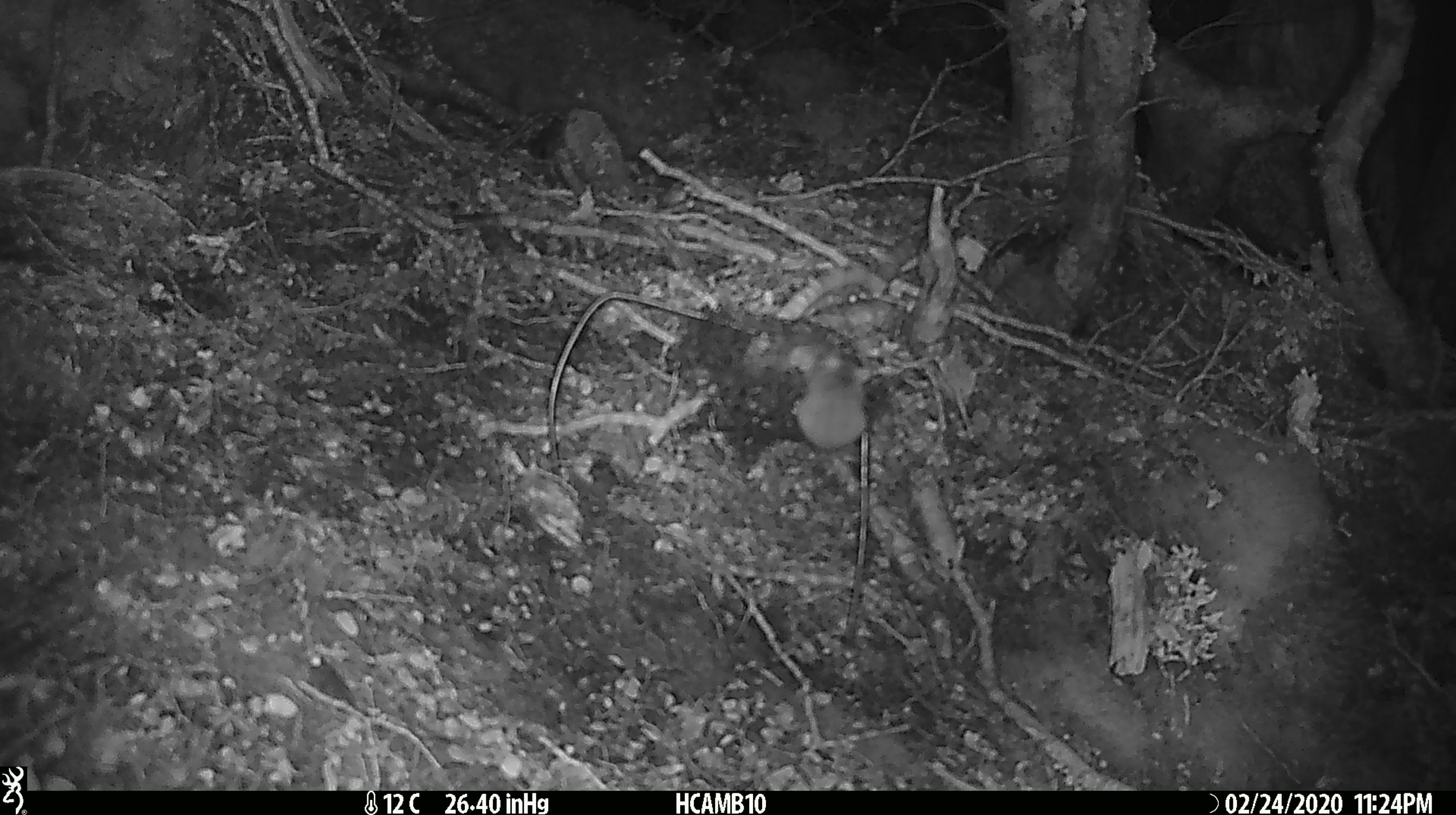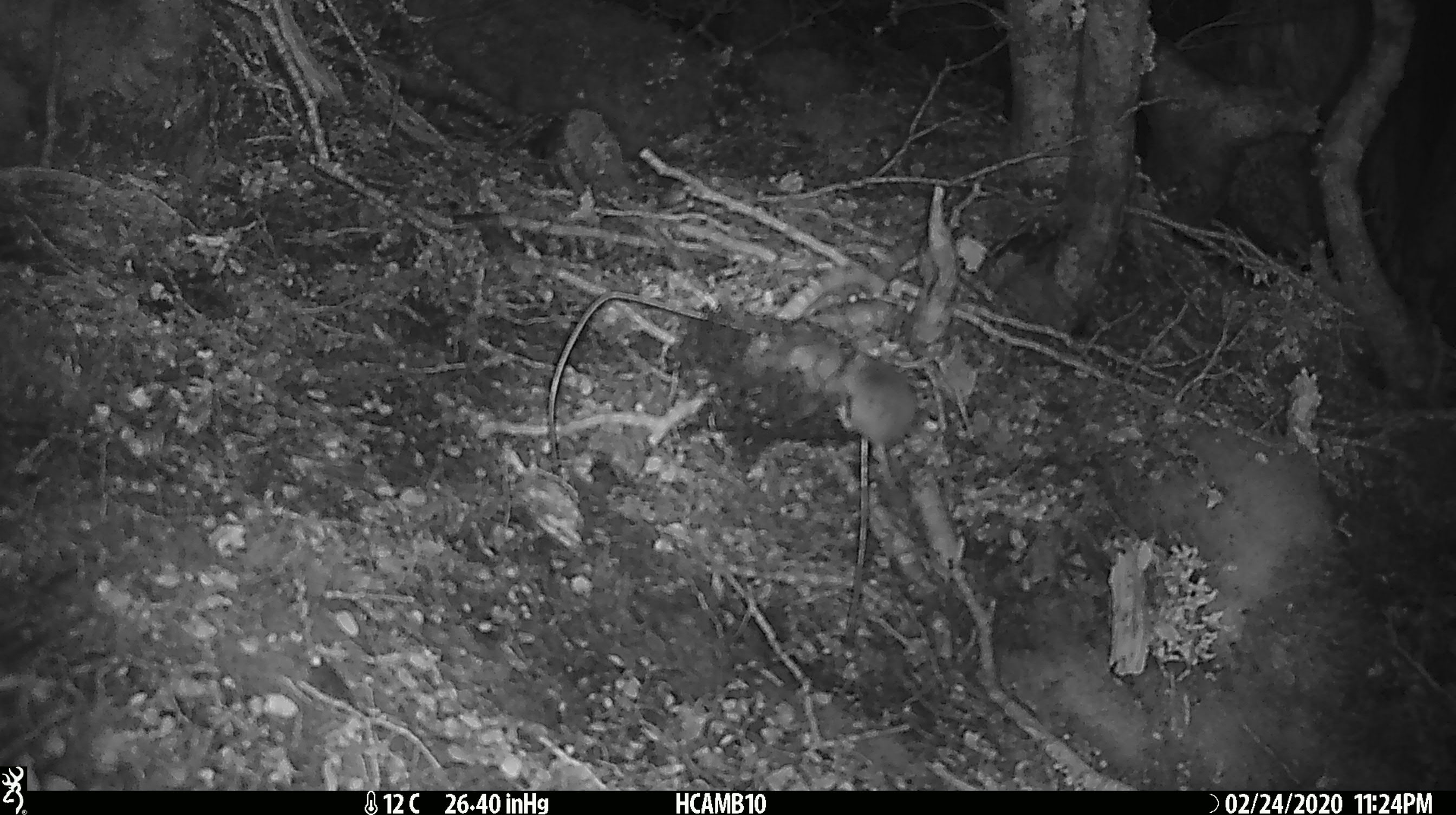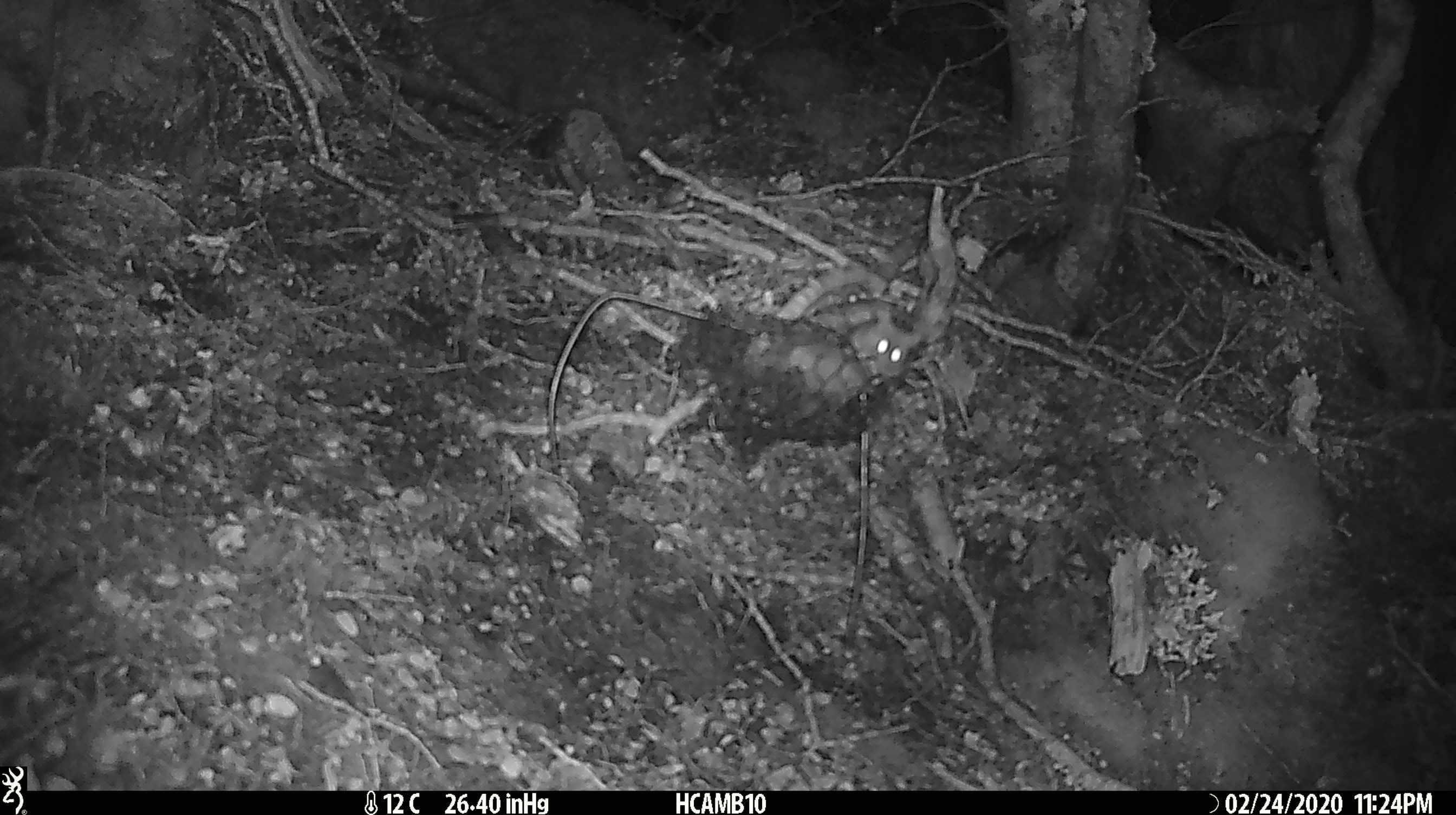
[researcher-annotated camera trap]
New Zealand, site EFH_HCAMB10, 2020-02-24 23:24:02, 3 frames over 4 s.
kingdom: Animalia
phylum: Chordata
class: Mammalia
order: Rodentia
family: Muridae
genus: Mus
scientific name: Mus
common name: mouse